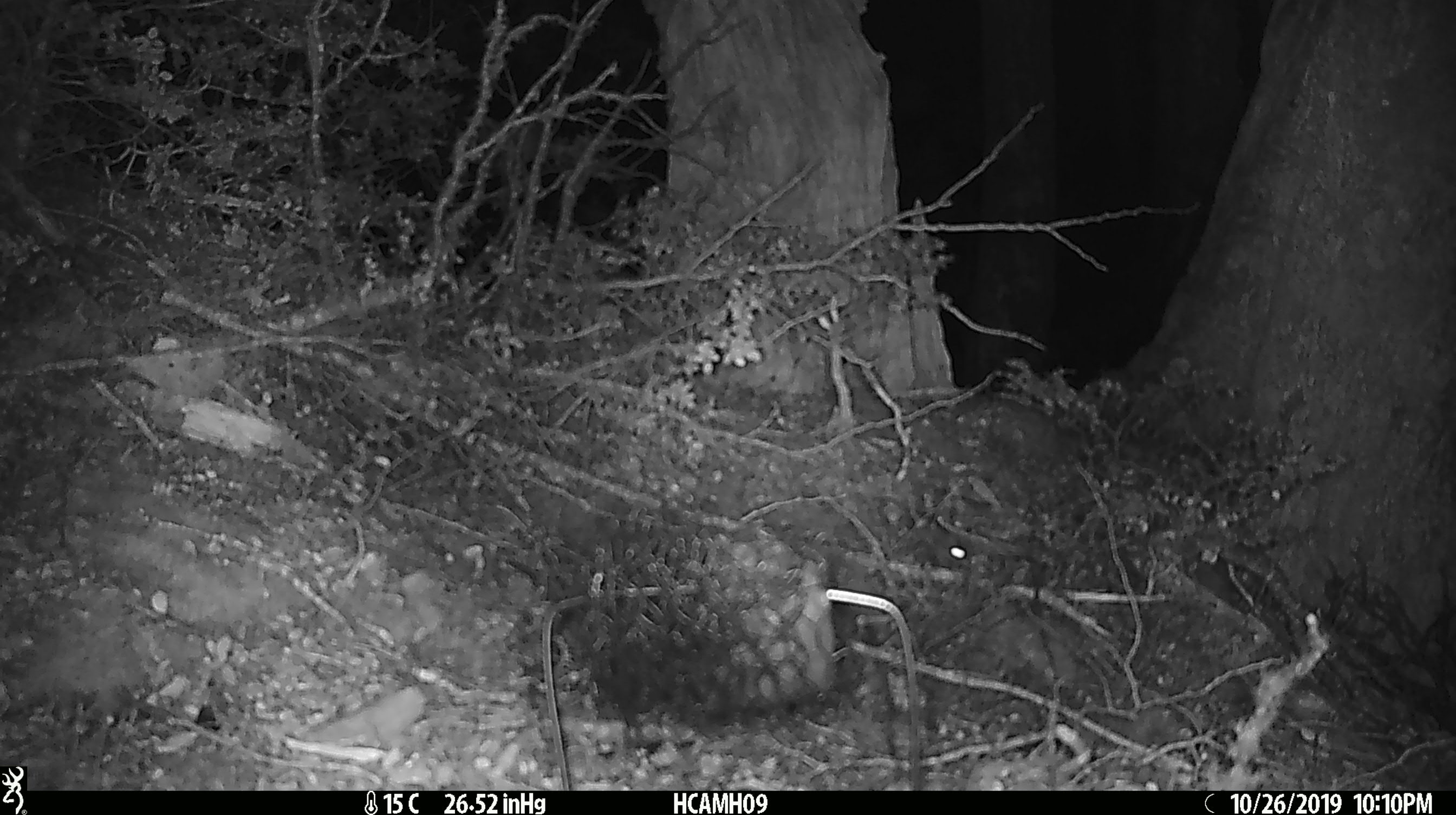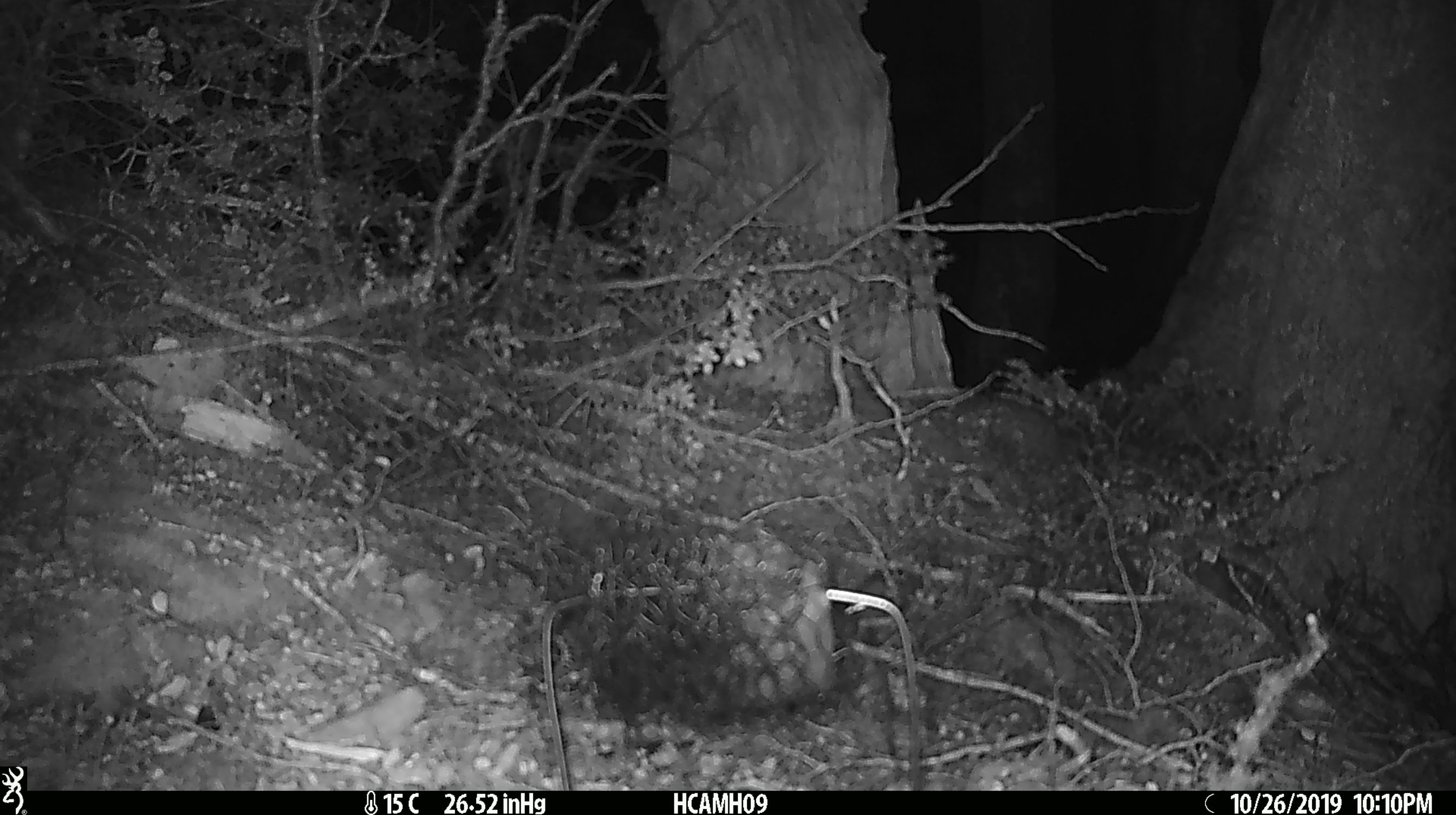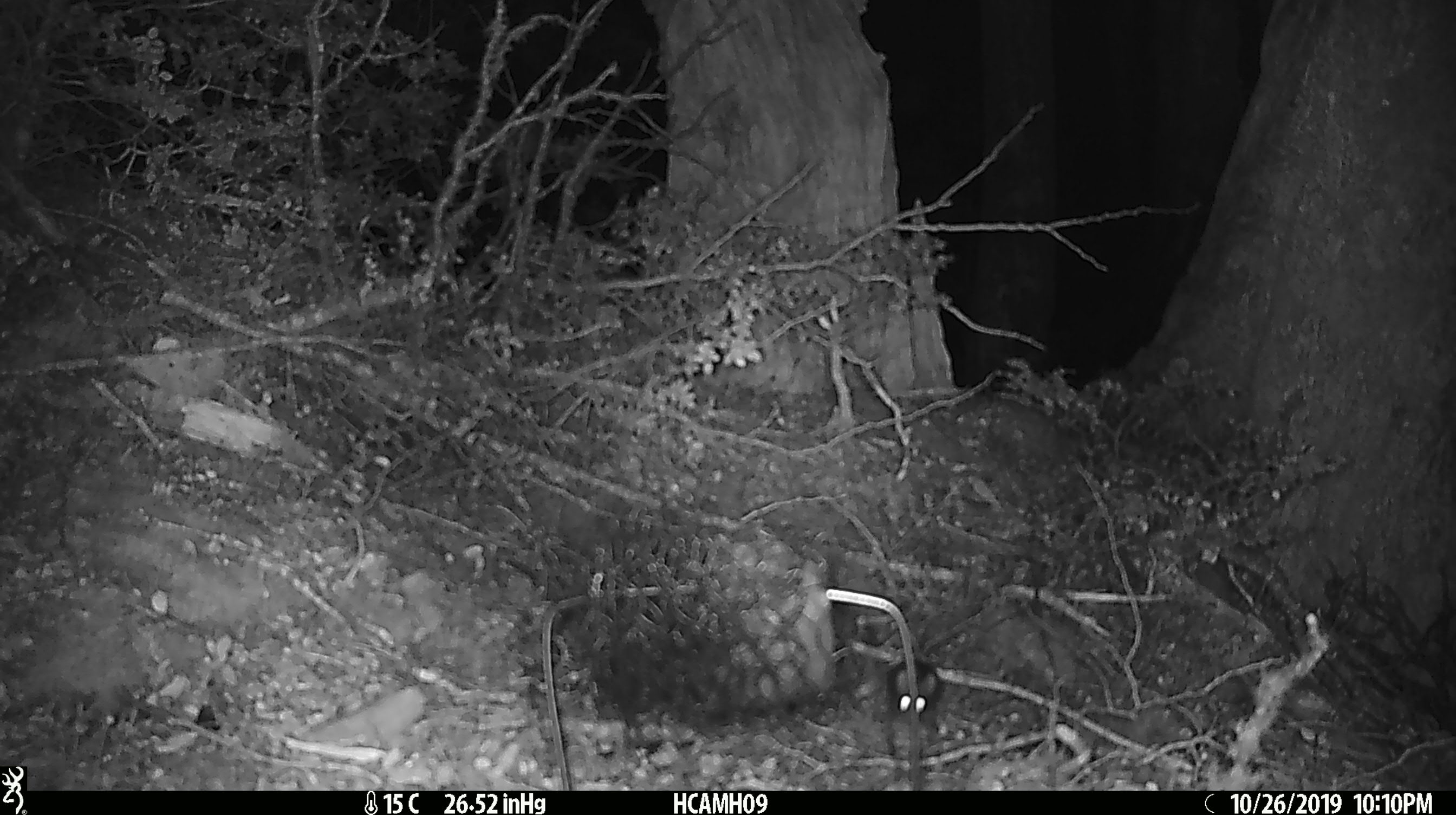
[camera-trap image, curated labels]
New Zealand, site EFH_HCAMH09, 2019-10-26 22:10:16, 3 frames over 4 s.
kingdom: Animalia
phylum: Chordata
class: Mammalia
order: Rodentia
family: Muridae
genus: Mus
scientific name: Mus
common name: mouse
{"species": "mouse (Mus)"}